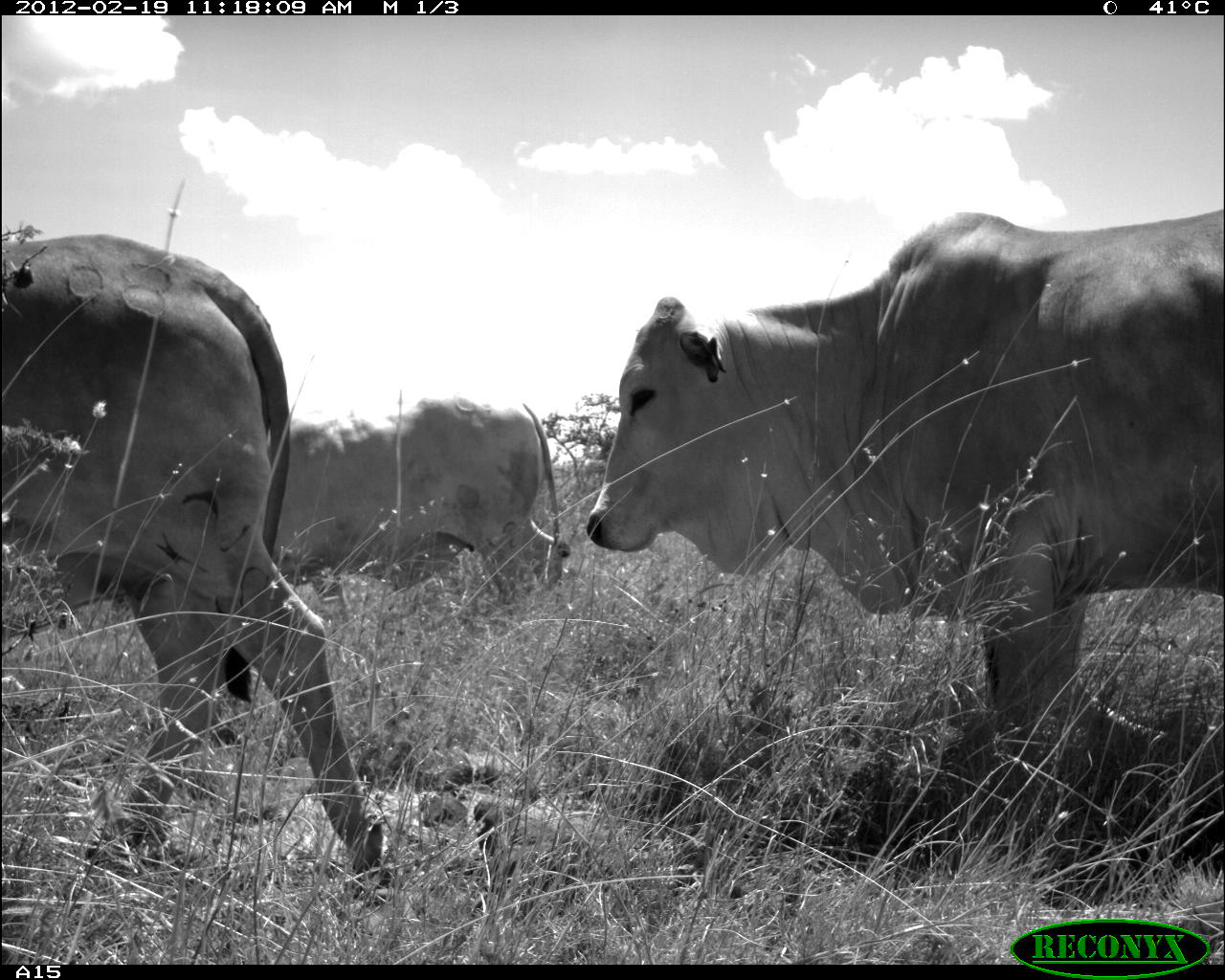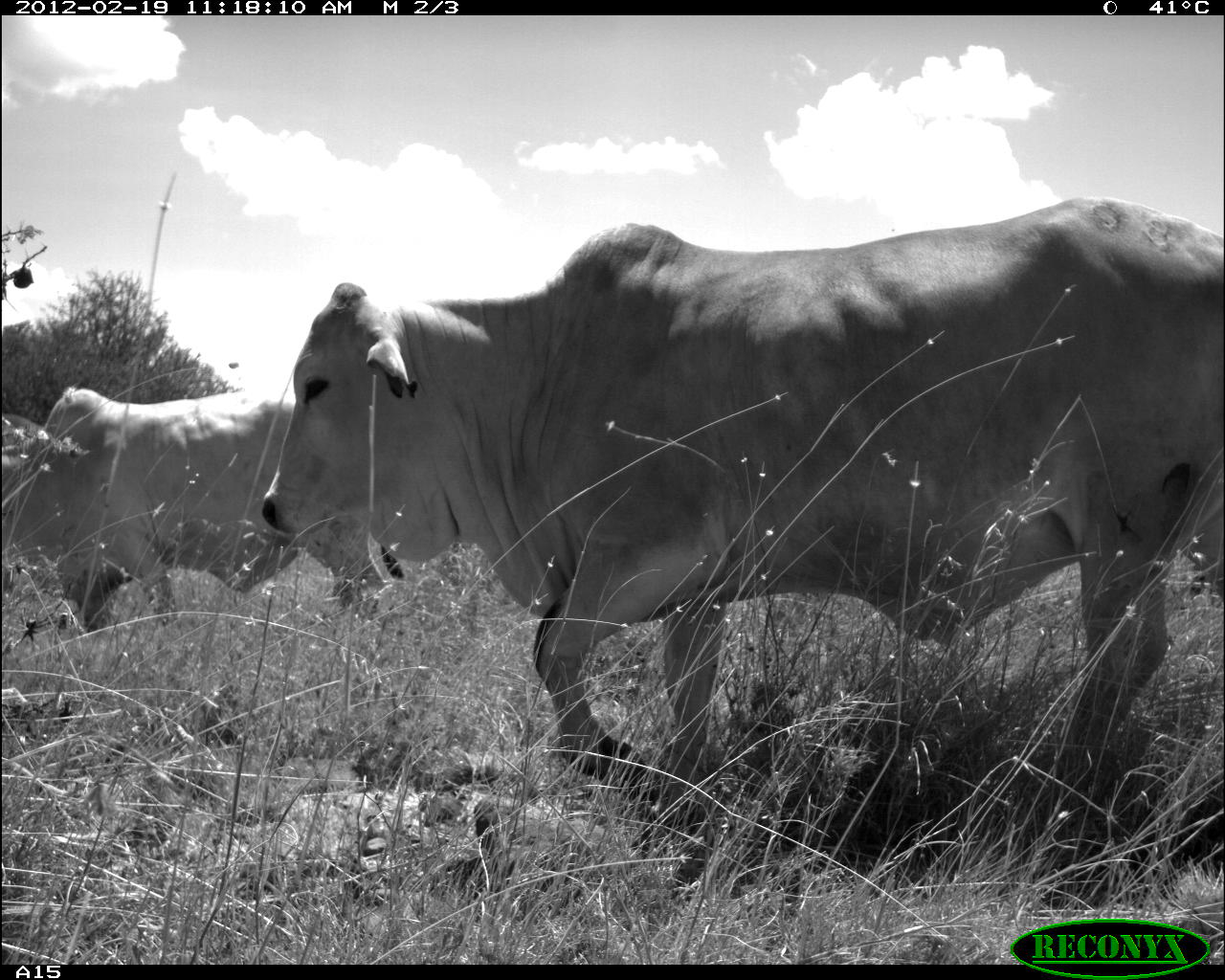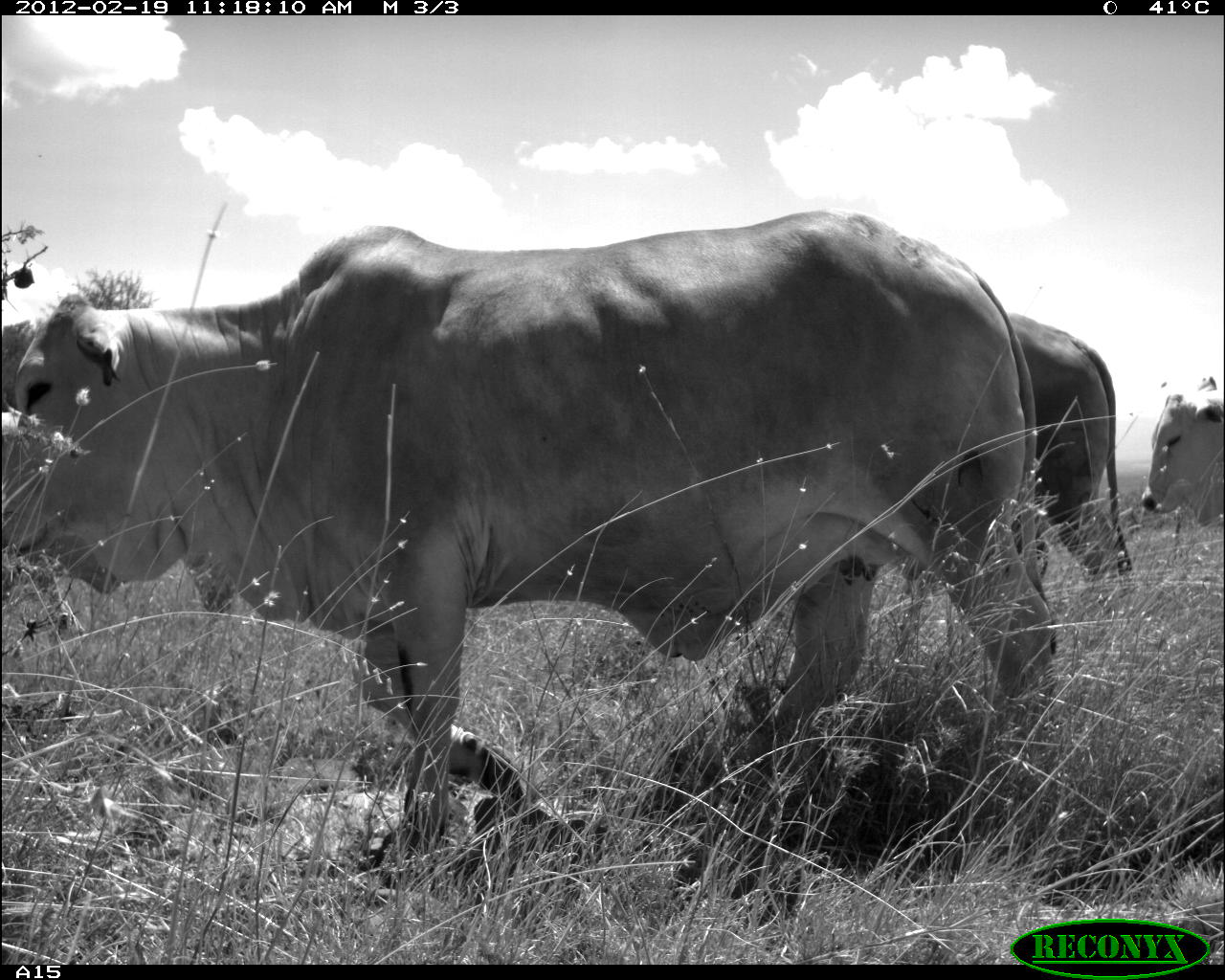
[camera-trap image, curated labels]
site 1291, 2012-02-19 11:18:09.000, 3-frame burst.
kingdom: Animalia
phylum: Chordata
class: Mammalia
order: Artiodactyla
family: Bovidae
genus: Bos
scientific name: Bos taurus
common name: domestic cattle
Bos taurus (domestic cattle), count 3.